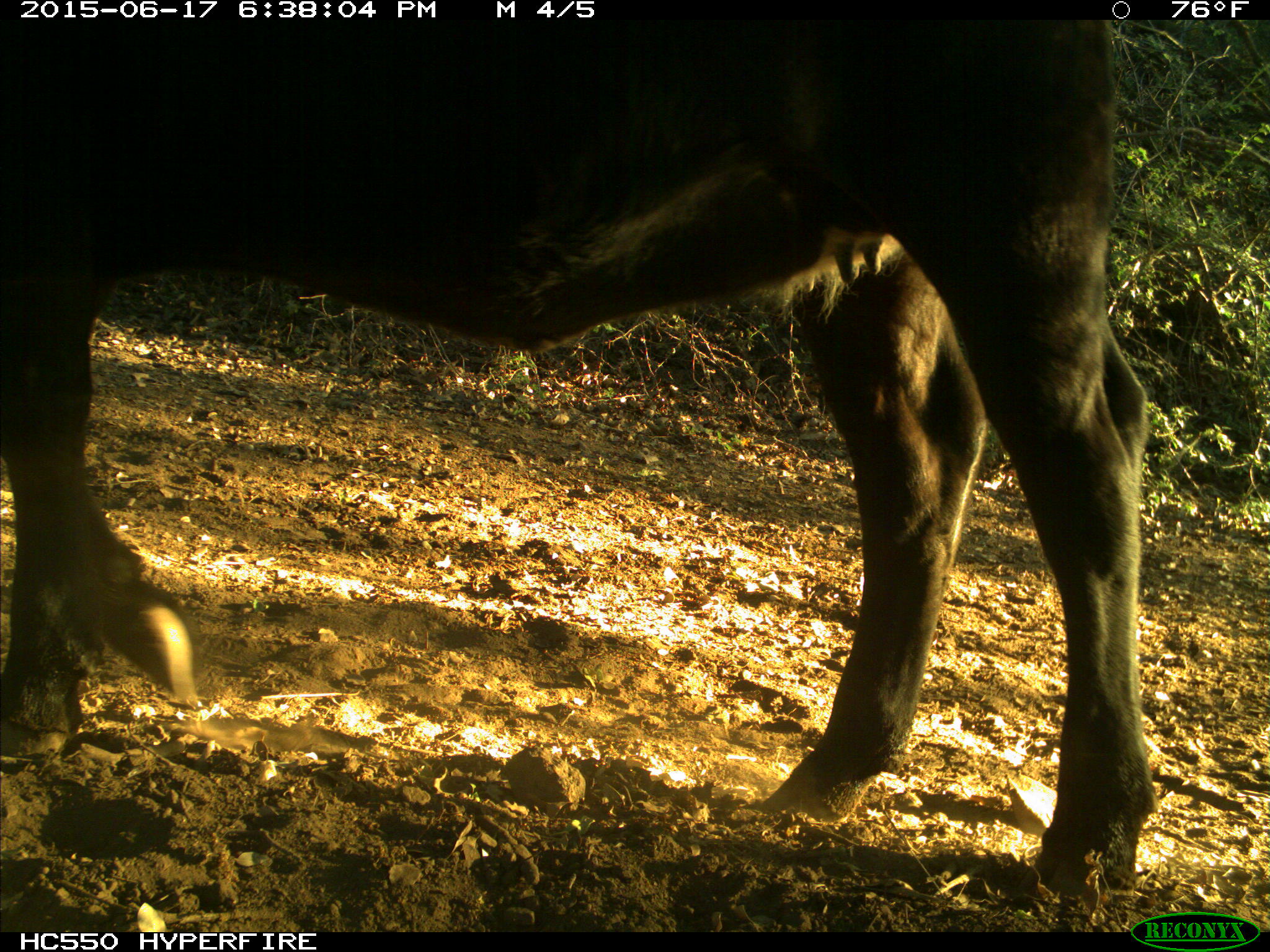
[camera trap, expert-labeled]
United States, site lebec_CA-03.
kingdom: Animalia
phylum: Chordata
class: Mammalia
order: Artiodactyla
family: Bovidae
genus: Bos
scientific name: Bos taurus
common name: domestic cow